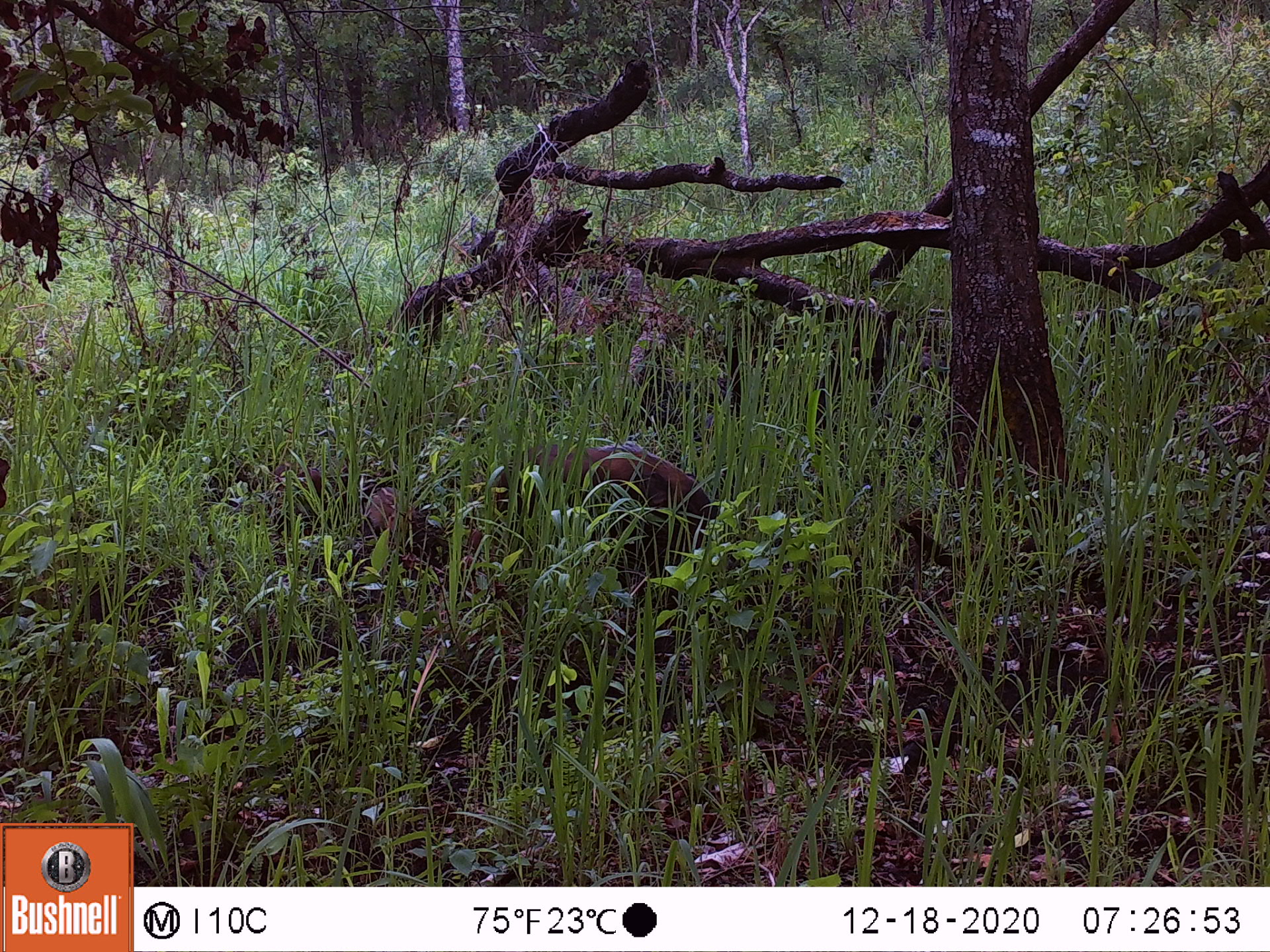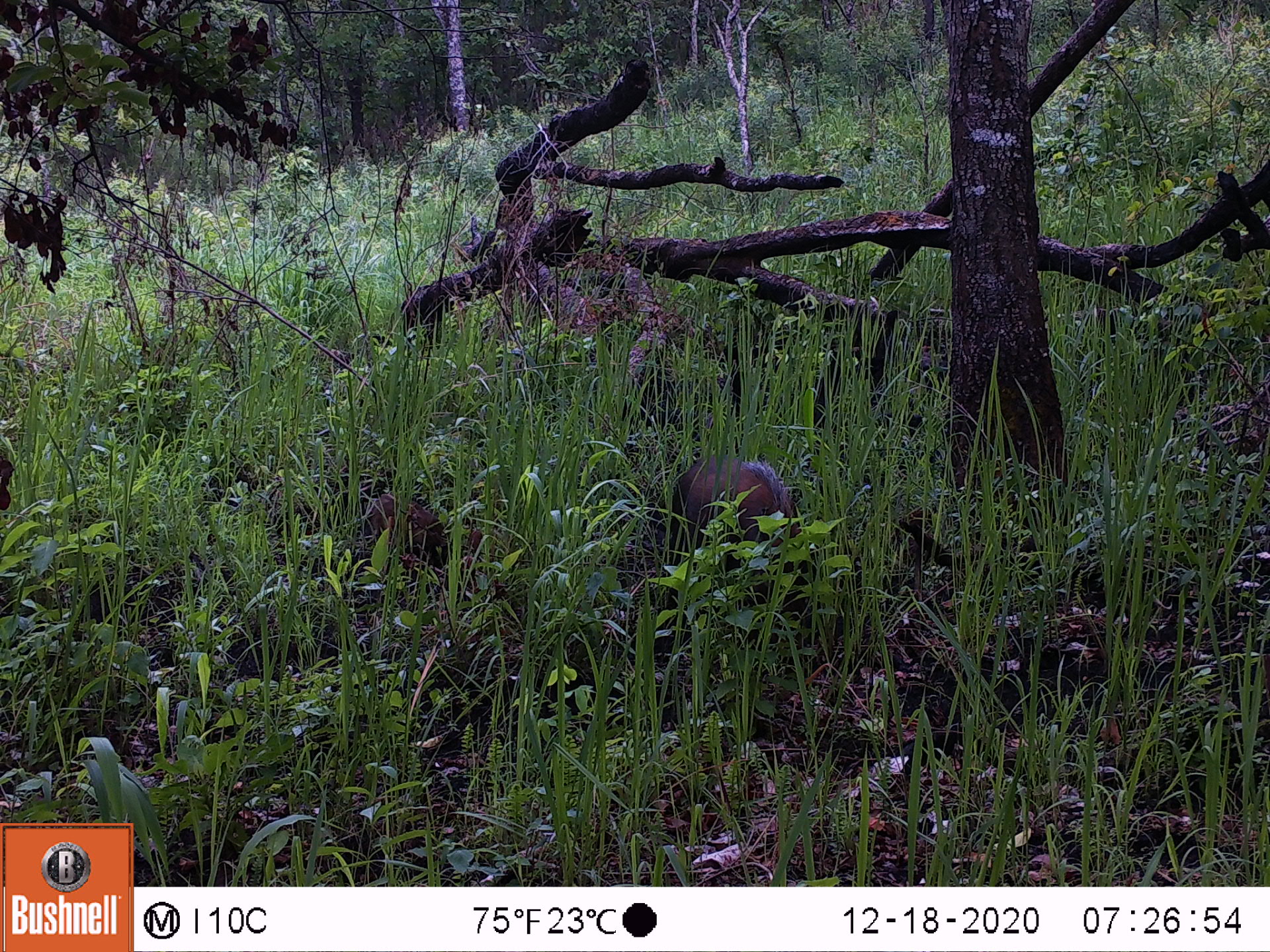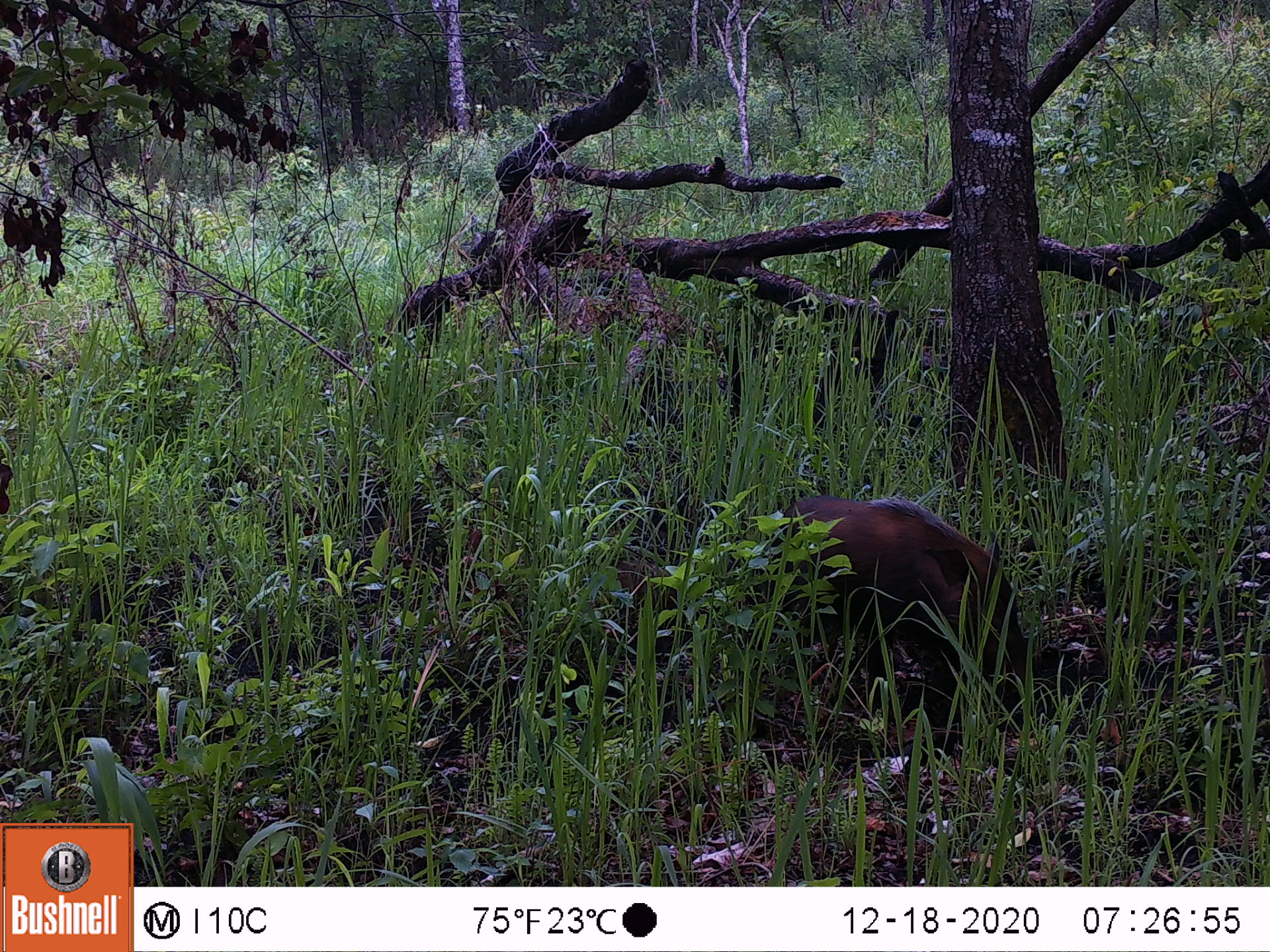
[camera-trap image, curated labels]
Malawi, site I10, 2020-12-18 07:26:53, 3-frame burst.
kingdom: Animalia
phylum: Chordata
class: Mammalia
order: Artiodactyla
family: Suidae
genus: Potamochoerus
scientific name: Potamochoerus larvatus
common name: bushpig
Bushpig (Potamochoerus larvatus), count 2.